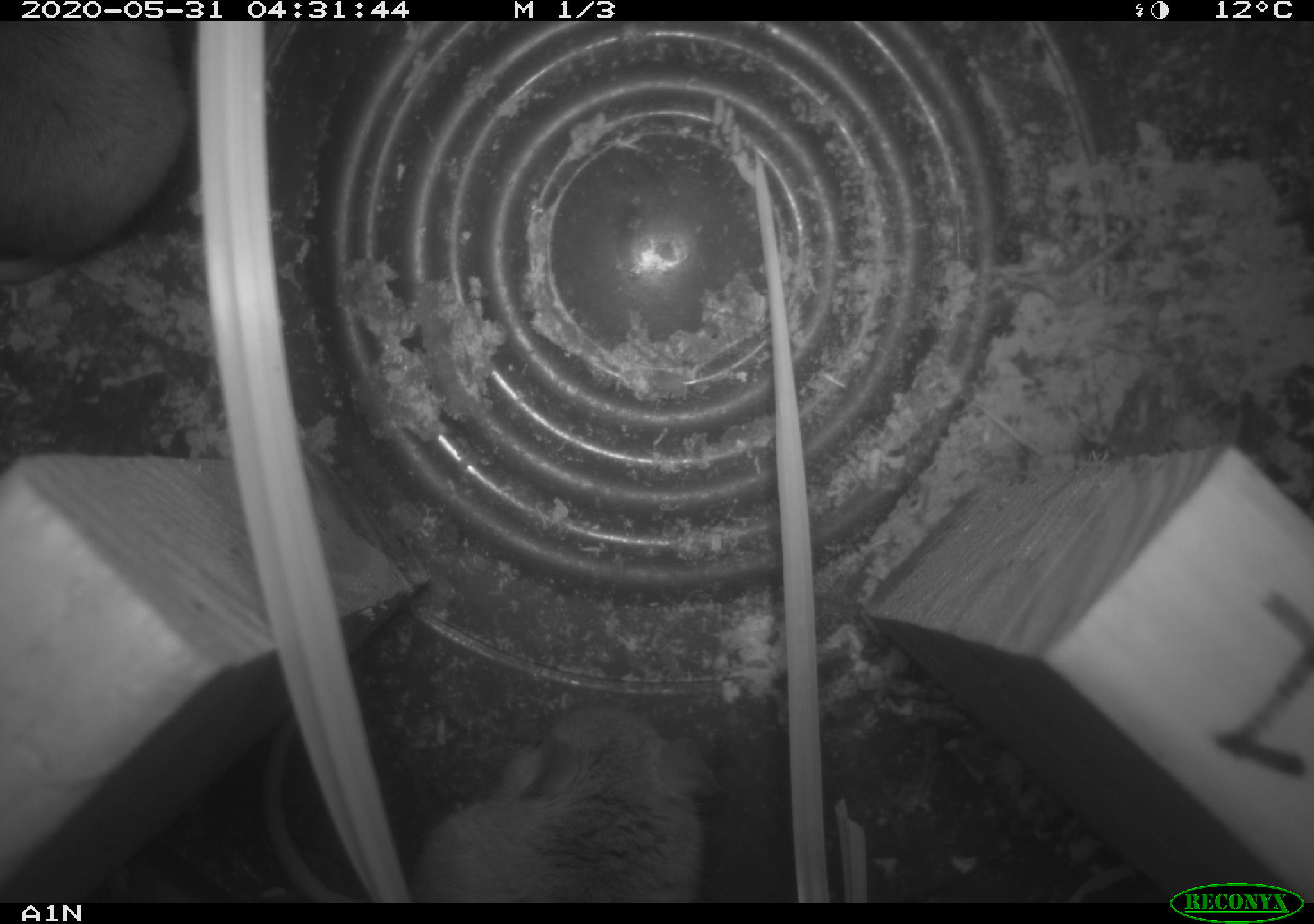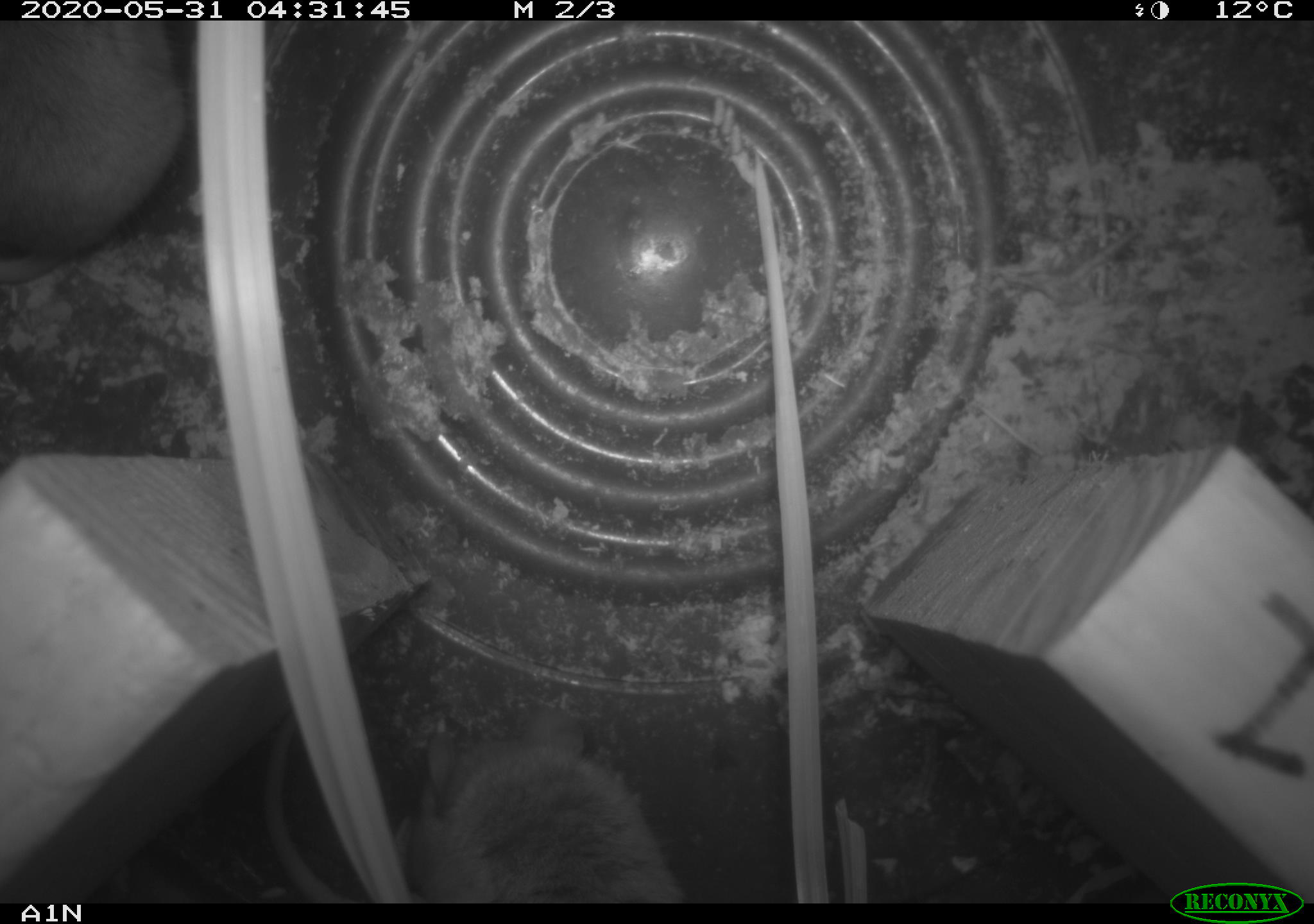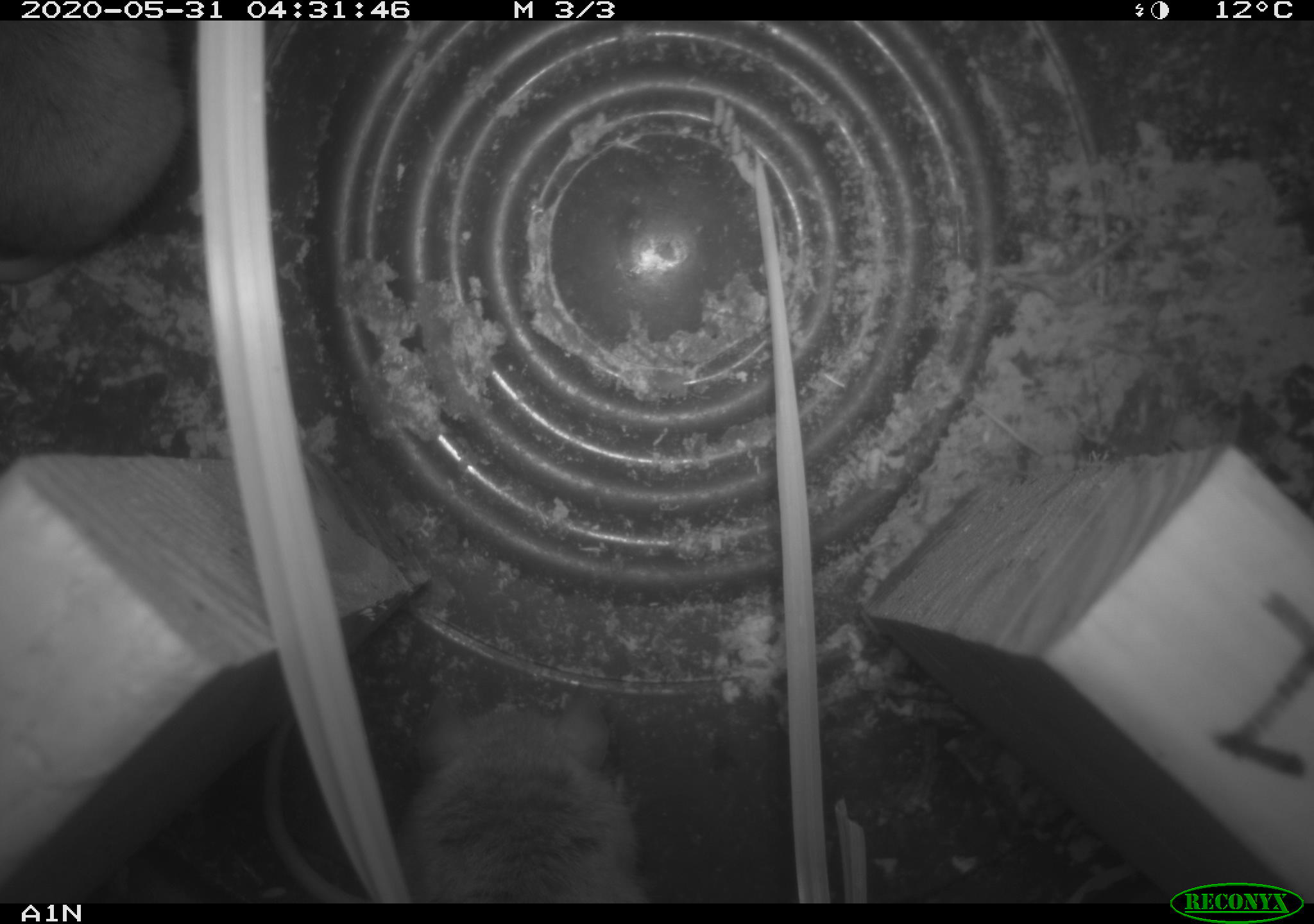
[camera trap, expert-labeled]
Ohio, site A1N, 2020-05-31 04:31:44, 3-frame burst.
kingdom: Animalia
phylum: Chordata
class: Mammalia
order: Rodentia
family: Cricetidae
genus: Peromyscus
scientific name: Peromyscus leucopus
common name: white-footed mouse